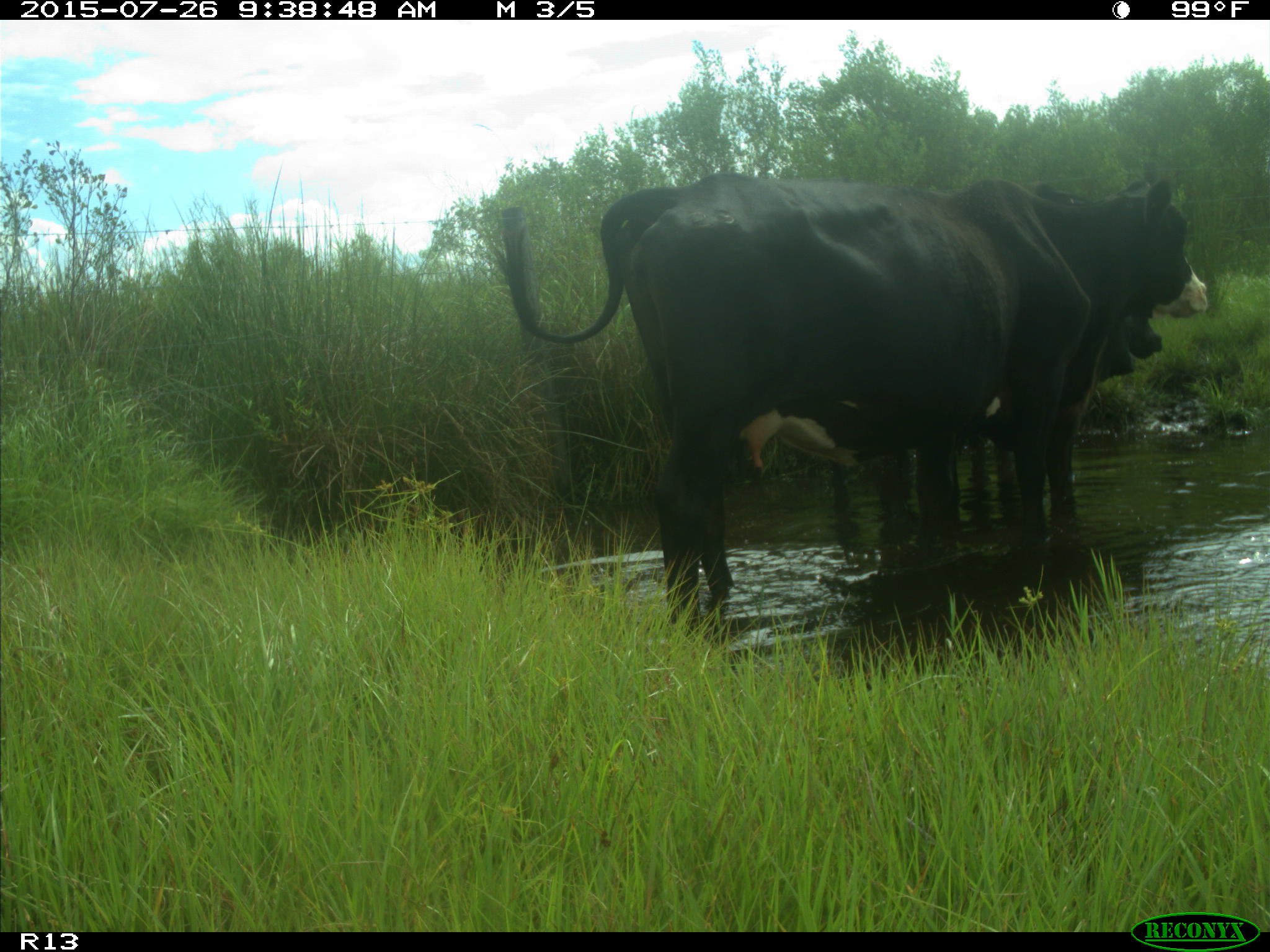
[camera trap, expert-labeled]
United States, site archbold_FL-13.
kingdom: Animalia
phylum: Chordata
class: Mammalia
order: Artiodactyla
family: Bovidae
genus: Bos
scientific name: Bos taurus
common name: domestic cow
Bos taurus (domestic cow).